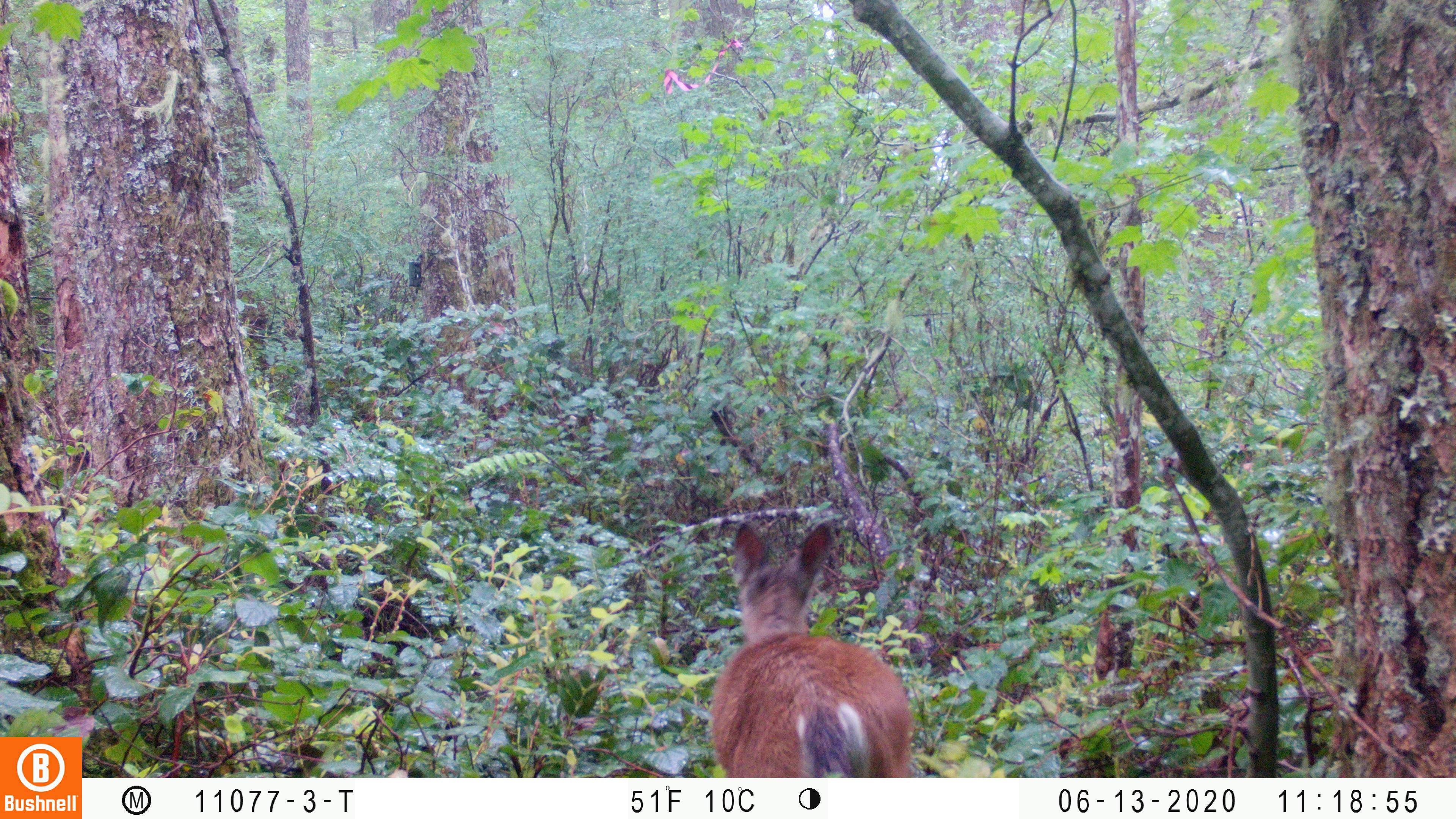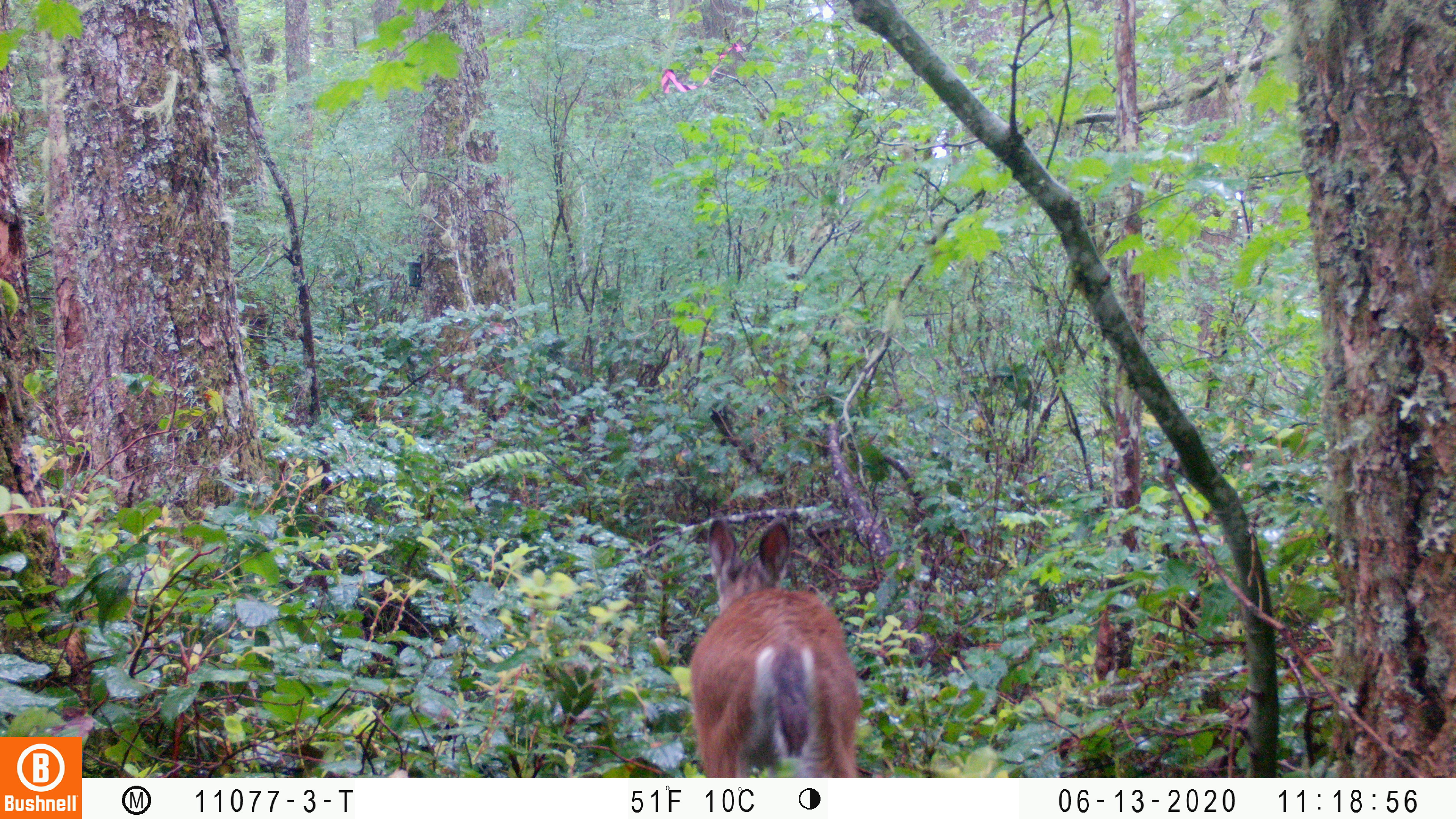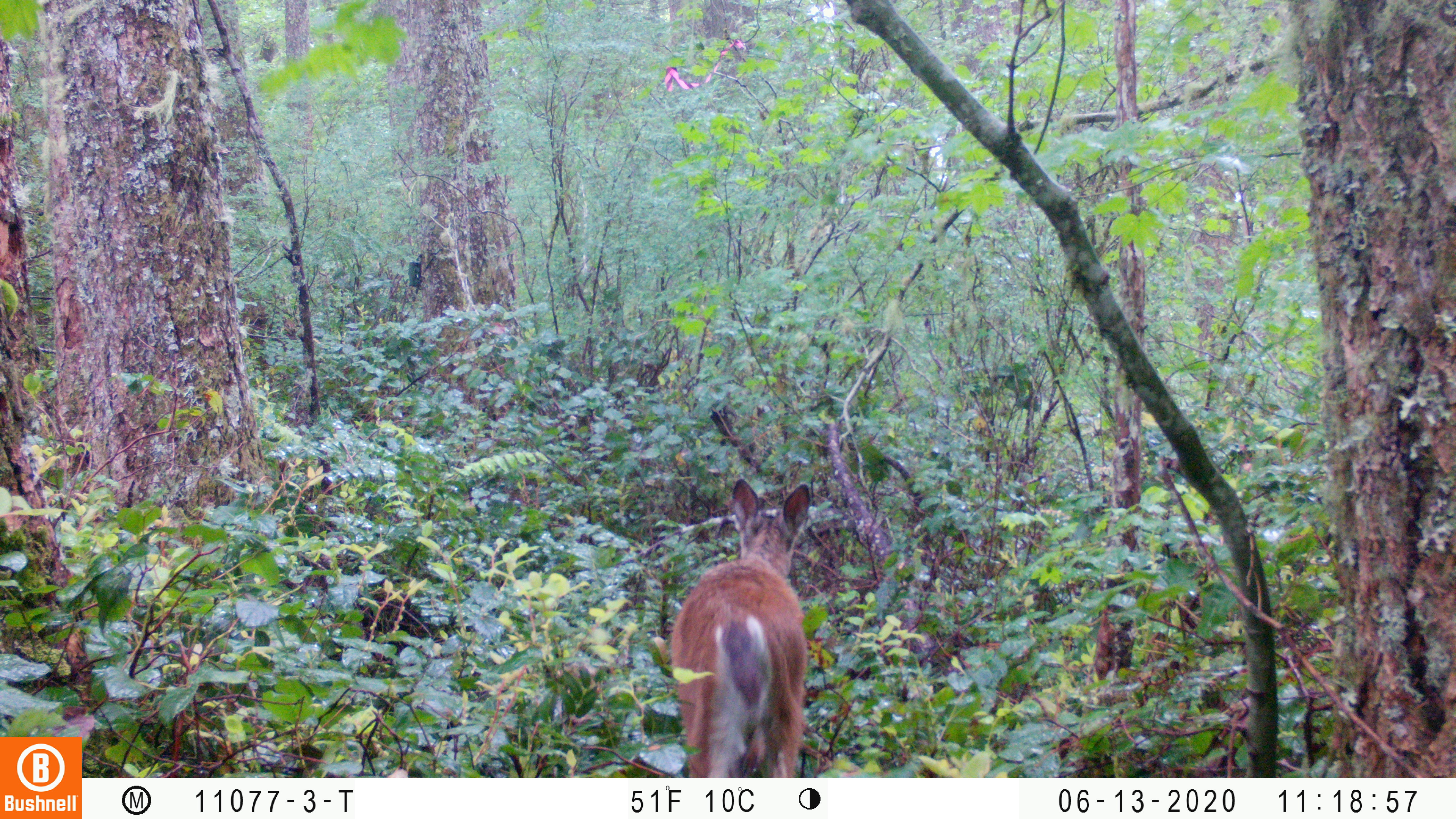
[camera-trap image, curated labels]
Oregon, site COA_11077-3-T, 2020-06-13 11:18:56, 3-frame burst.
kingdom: Animalia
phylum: Chordata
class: Mammalia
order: Artiodactyla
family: Cervidae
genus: Odocoileus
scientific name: Odocoileus hemionus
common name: black-tailed deer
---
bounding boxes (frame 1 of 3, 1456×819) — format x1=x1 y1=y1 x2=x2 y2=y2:
black-tailed deer: x1=698 y1=510 x2=927 y2=772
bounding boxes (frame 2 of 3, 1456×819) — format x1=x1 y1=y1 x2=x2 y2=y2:
black-tailed deer: x1=677 y1=501 x2=871 y2=774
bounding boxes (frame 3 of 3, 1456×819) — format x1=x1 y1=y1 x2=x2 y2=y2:
black-tailed deer: x1=662 y1=467 x2=818 y2=768